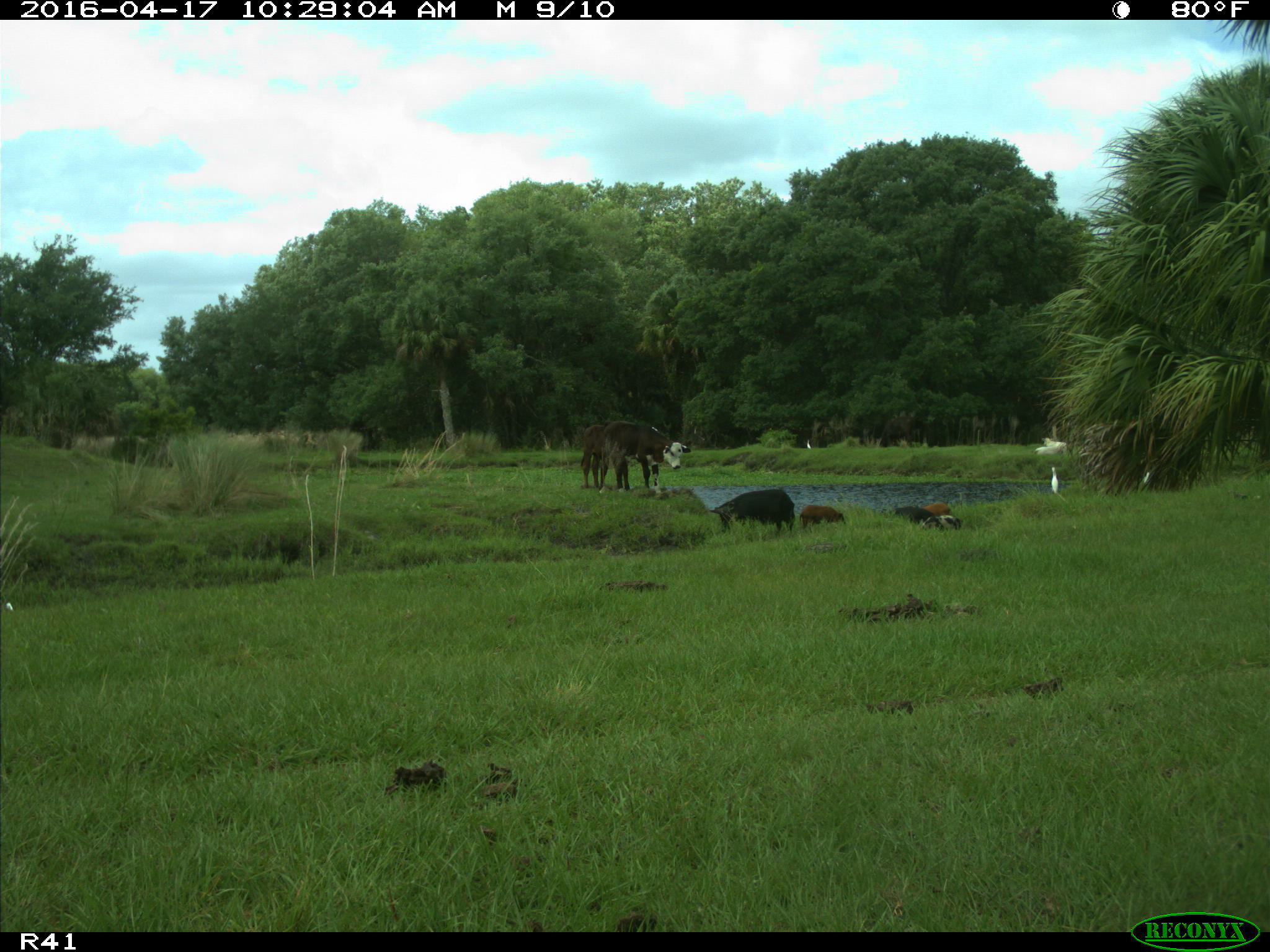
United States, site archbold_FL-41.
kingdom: Animalia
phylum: Chordata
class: Mammalia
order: Artiodactyla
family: Bovidae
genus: Bos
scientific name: Bos taurus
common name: domestic cow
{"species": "Bos taurus (domestic cow)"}